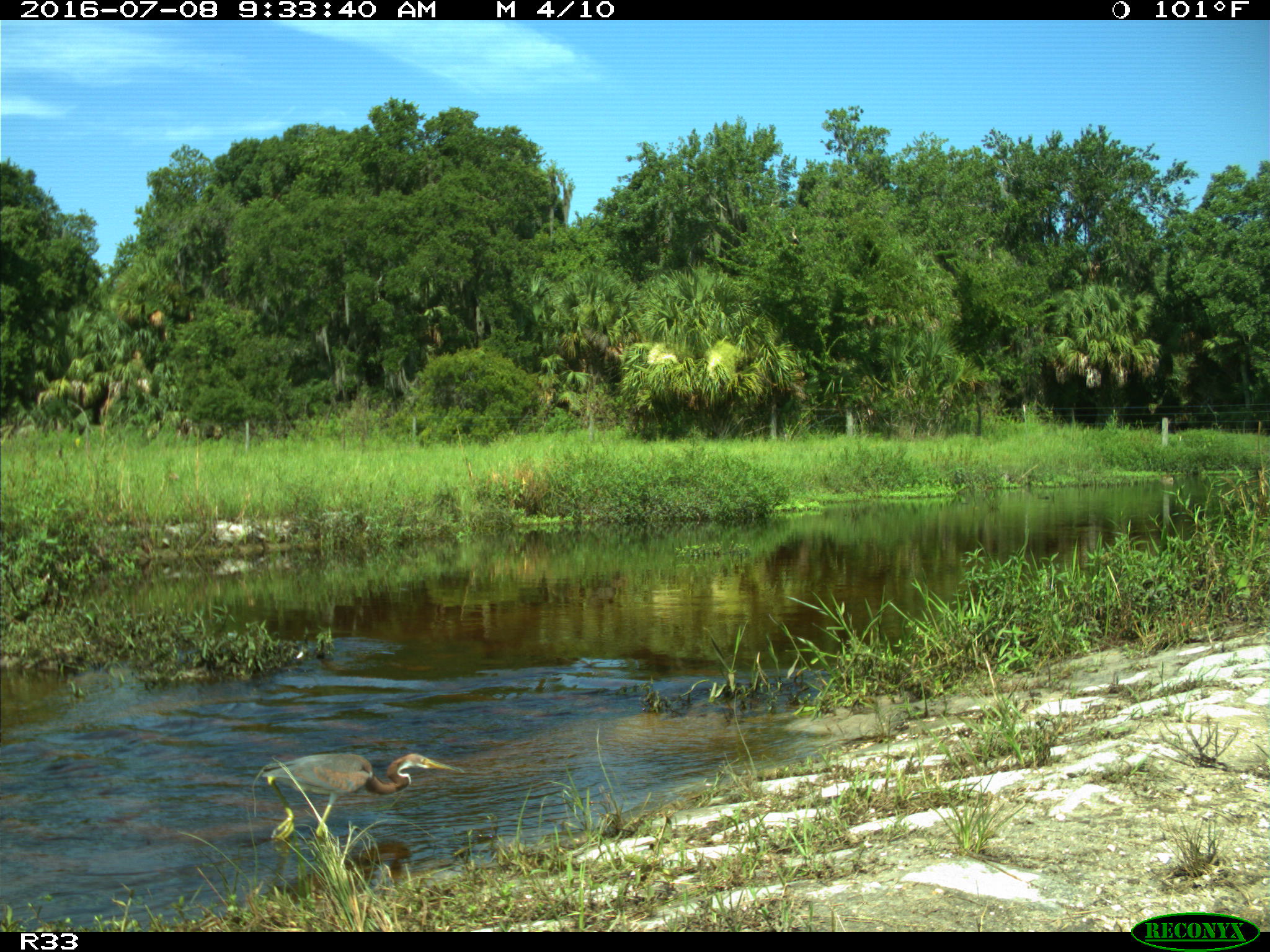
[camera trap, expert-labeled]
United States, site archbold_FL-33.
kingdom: Animalia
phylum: Chordata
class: Aves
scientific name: Aves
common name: birds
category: unidentified bird